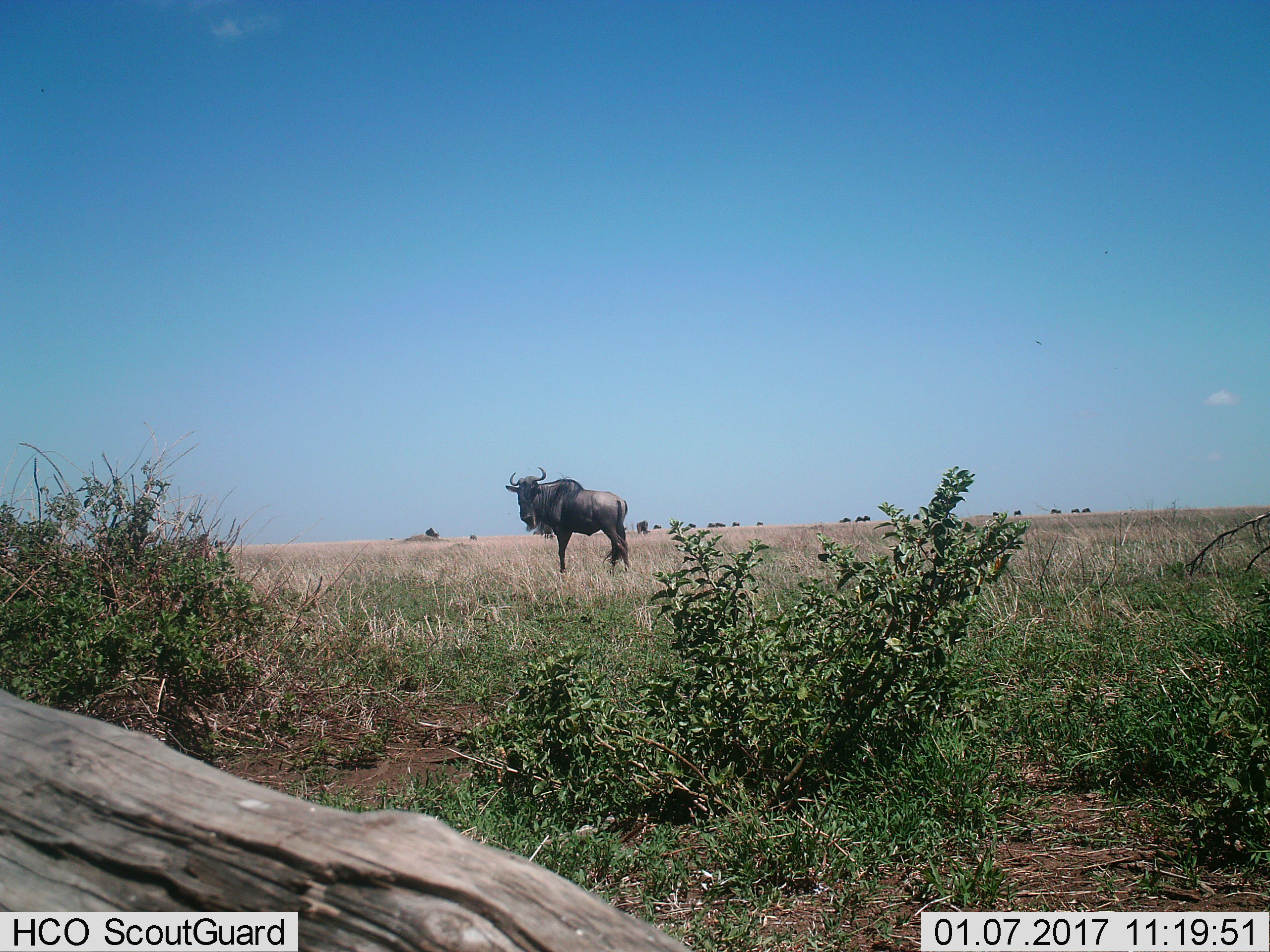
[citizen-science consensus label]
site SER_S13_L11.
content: unidentified animal